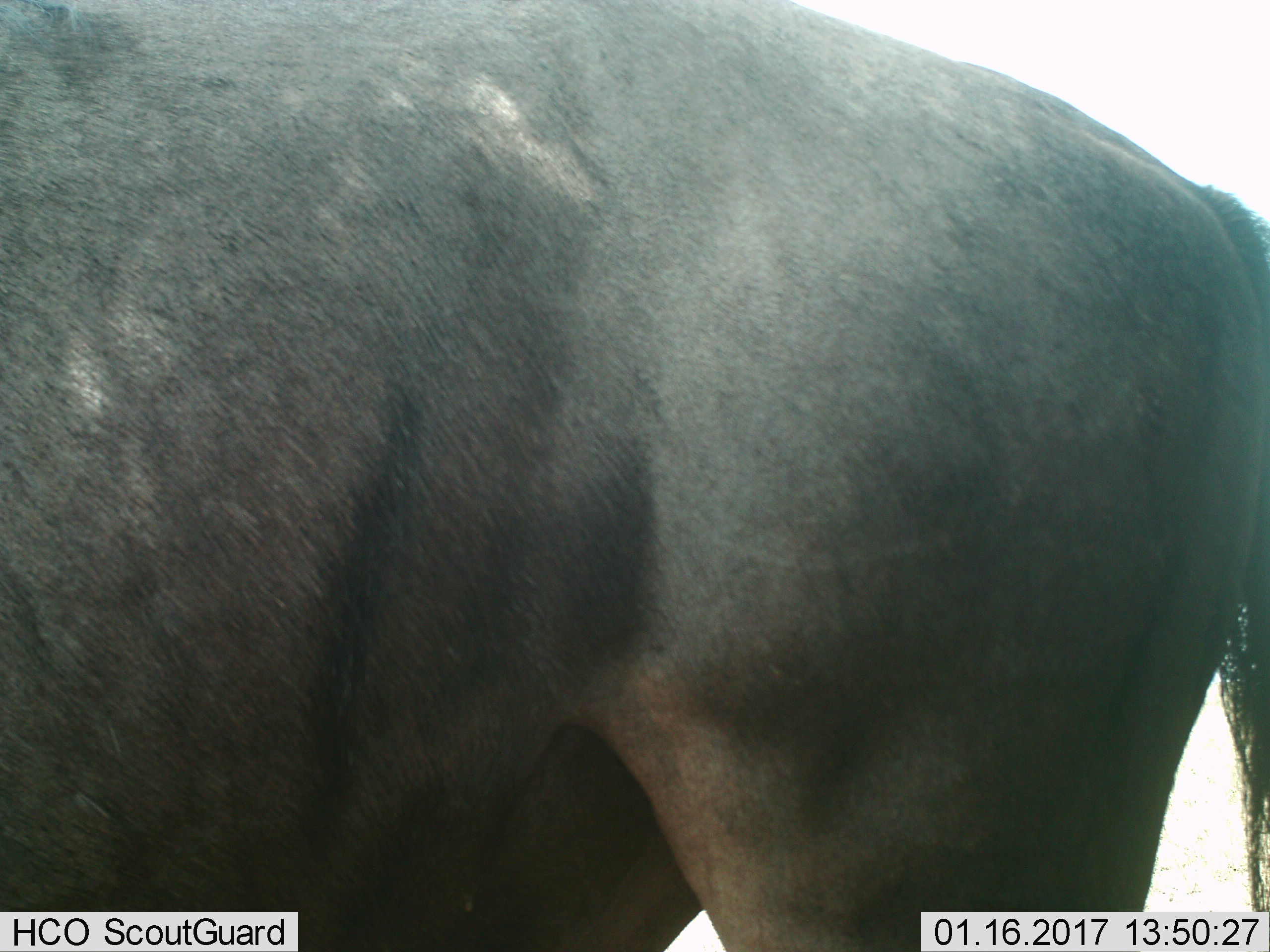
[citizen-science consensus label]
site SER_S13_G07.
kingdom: Animalia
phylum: Chordata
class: Mammalia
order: Artiodactyla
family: Bovidae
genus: Connochaetes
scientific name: Connochaetes taurinus taurinus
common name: blue wildebeest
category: wildebeestblue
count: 1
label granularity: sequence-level